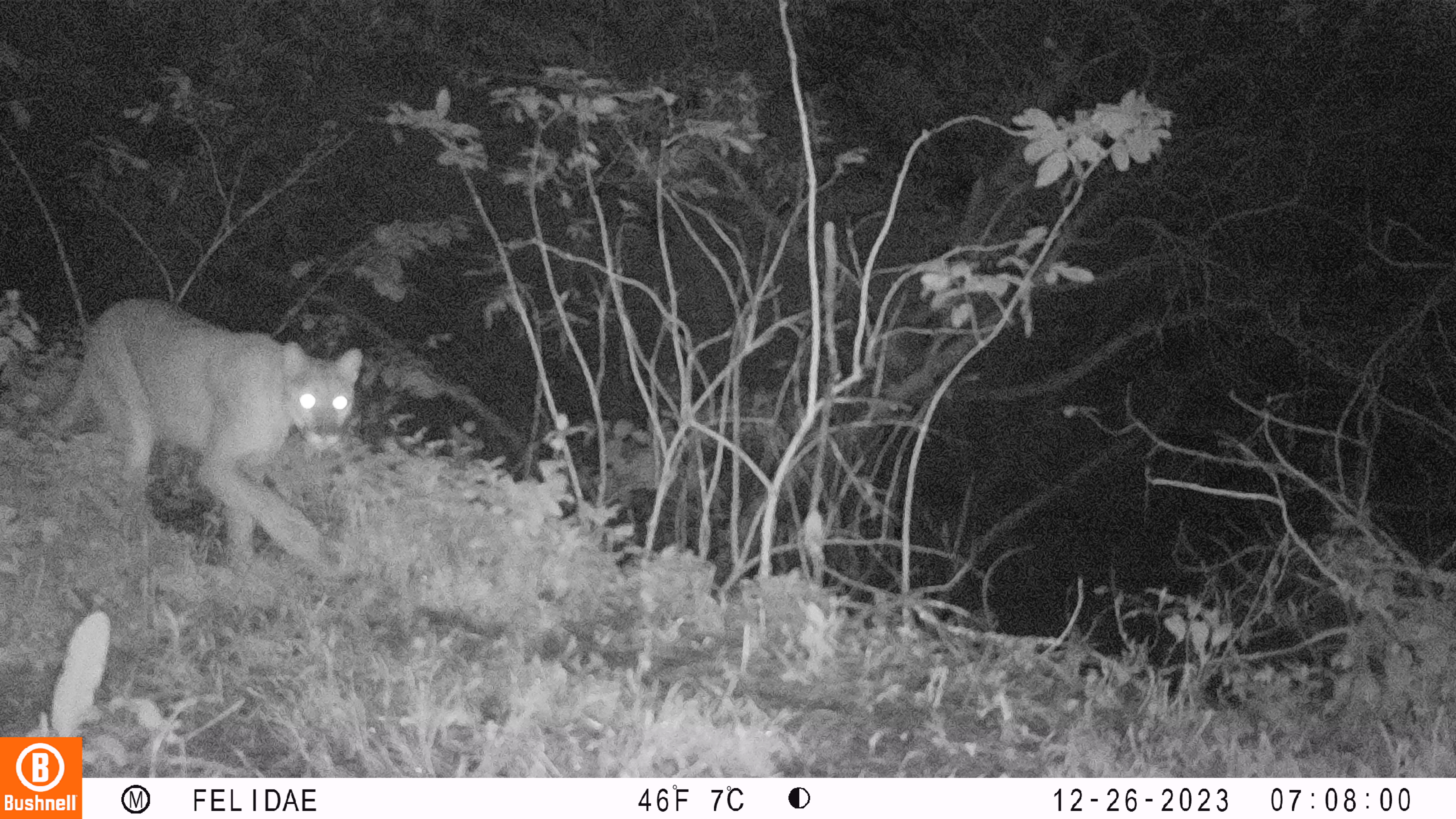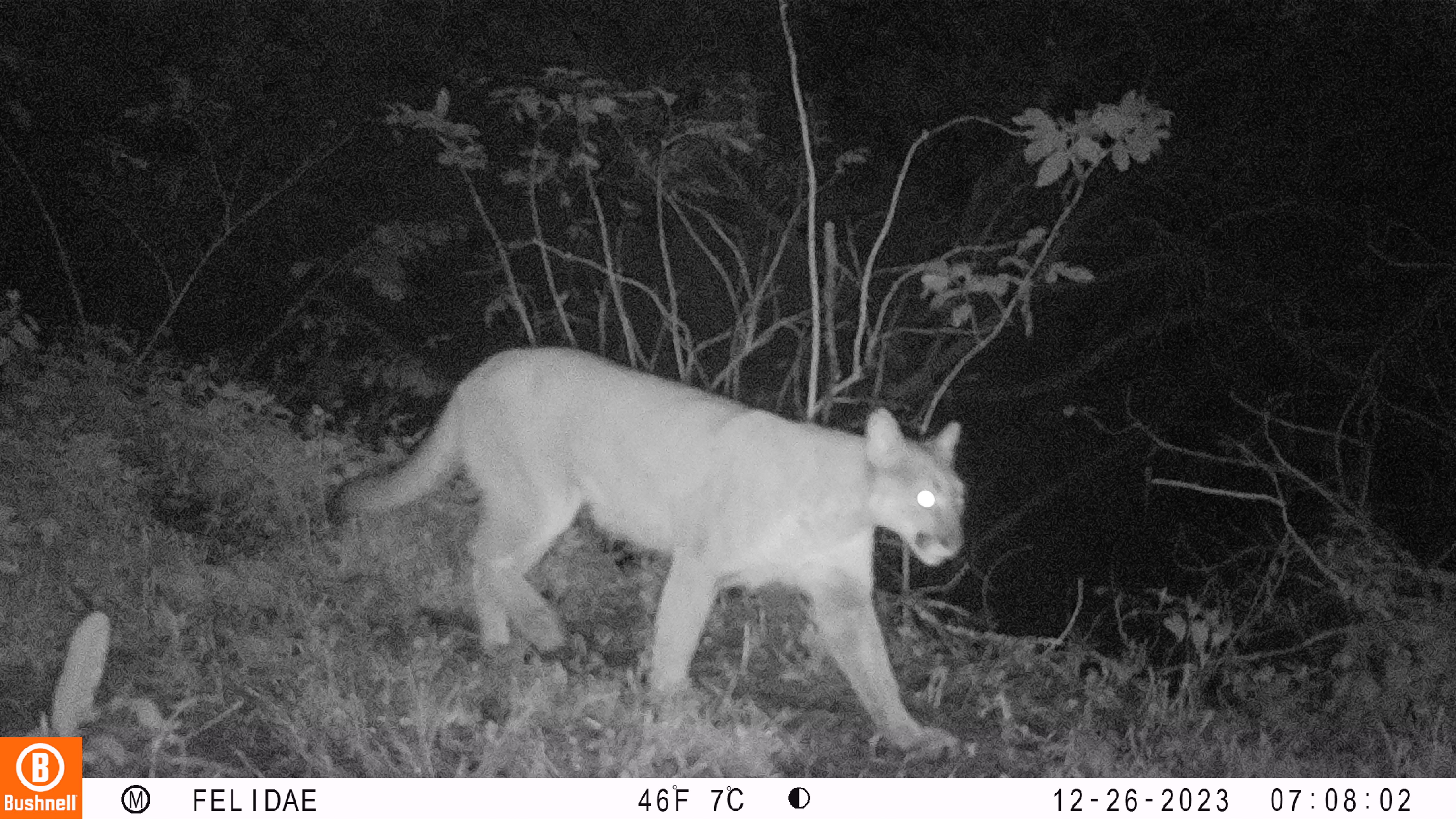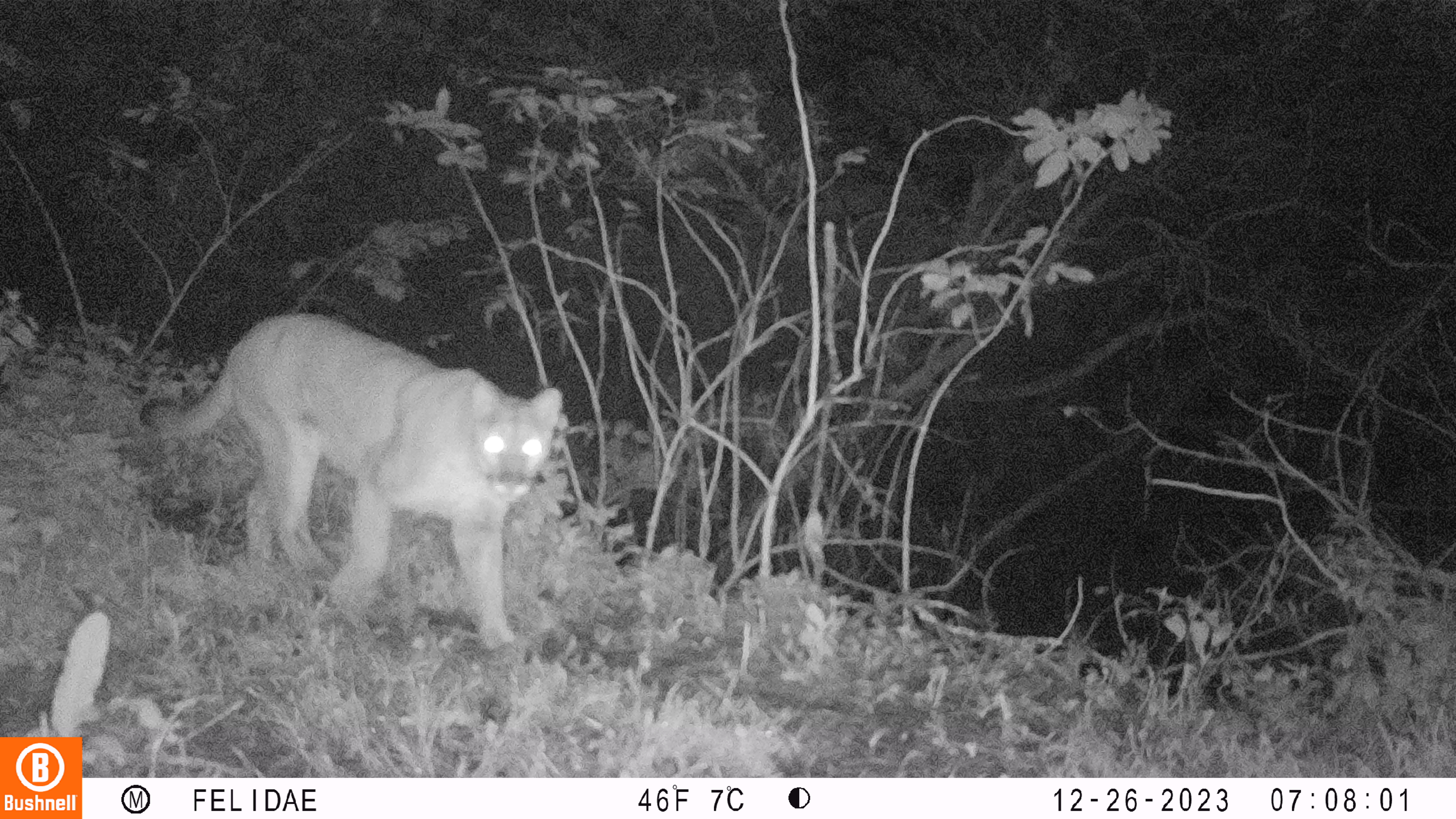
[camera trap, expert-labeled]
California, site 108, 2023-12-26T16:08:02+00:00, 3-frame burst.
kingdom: Animalia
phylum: Chordata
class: Mammalia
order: Carnivora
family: Felidae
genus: Puma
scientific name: Puma concolor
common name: puma